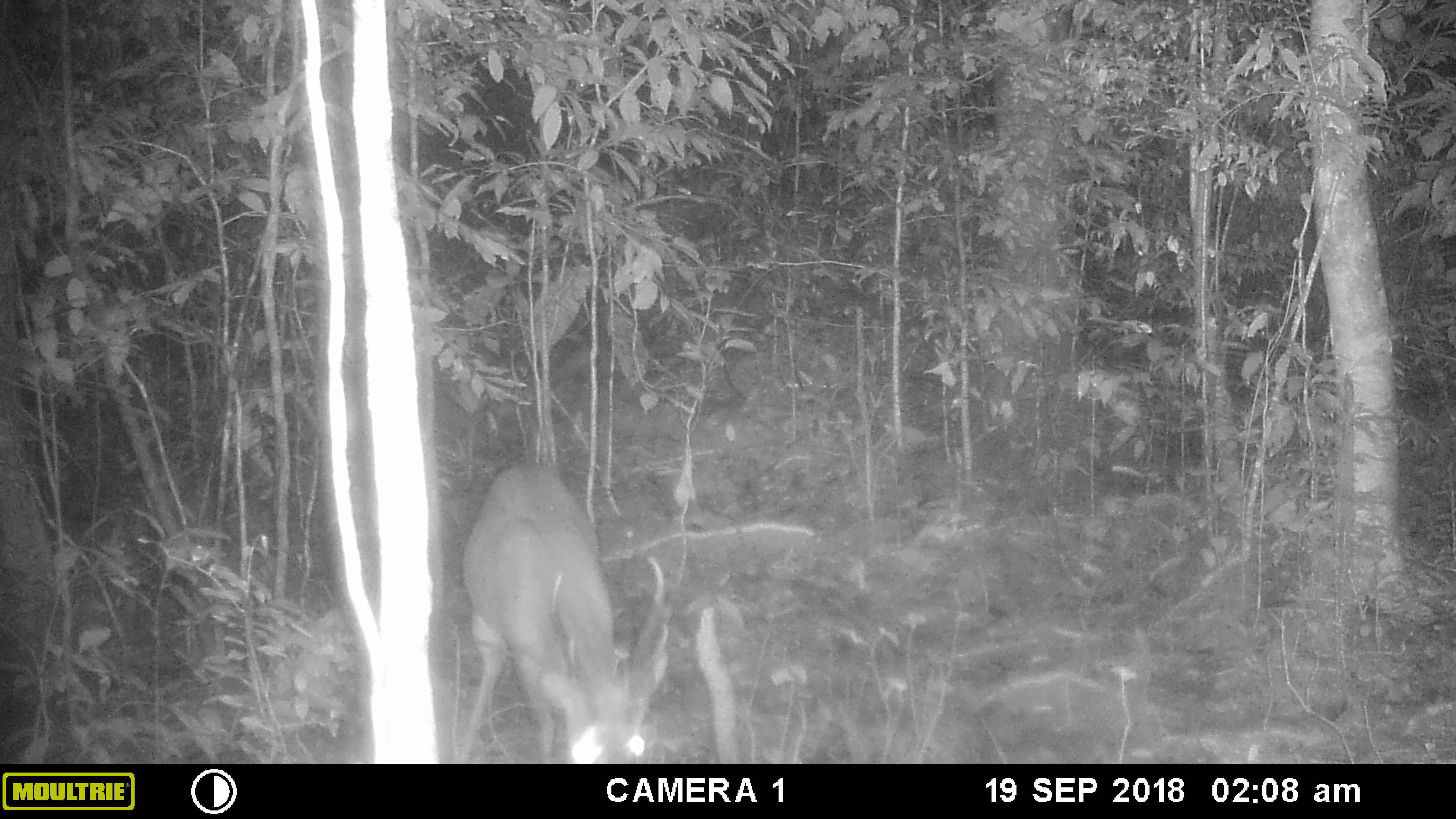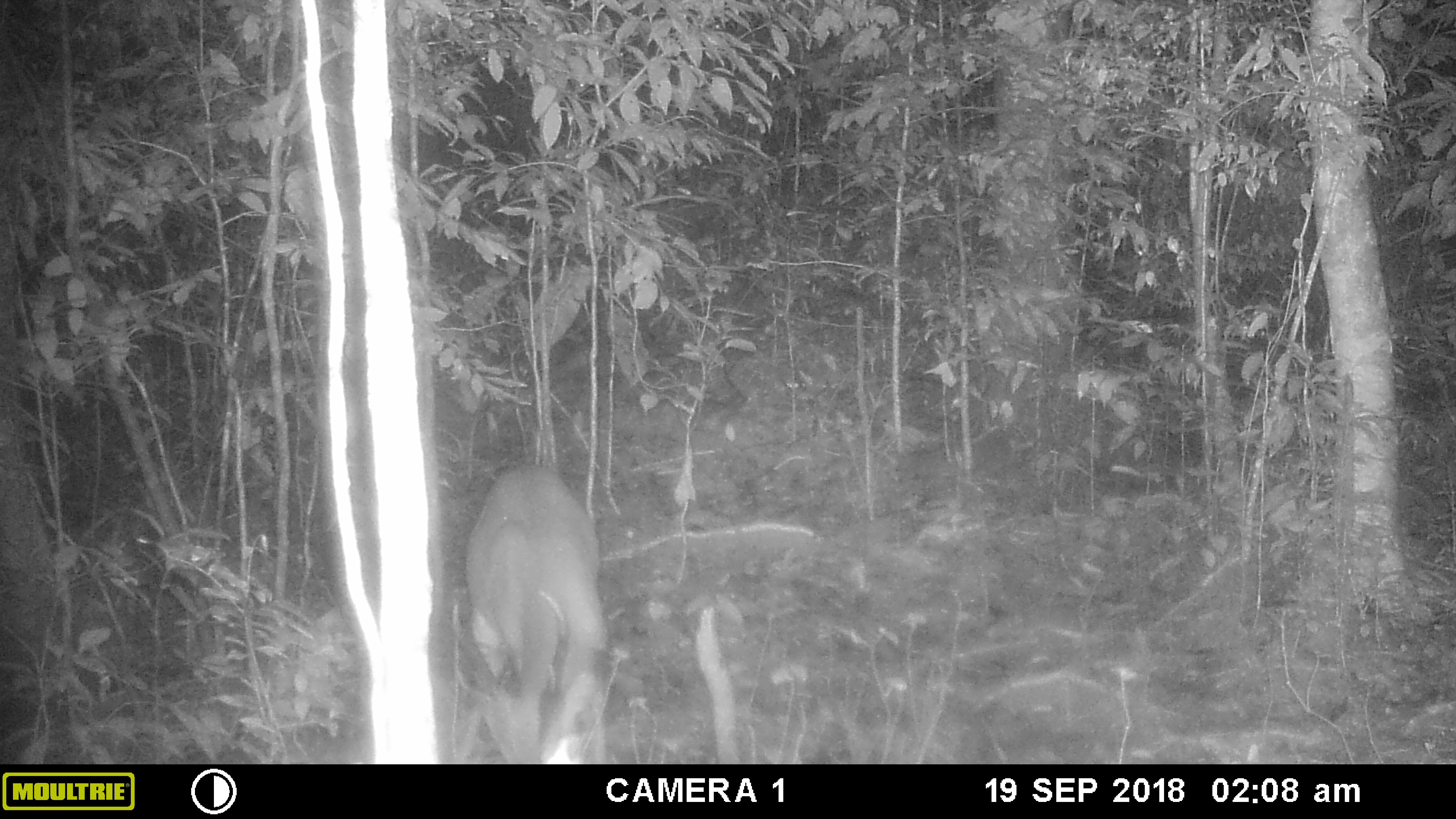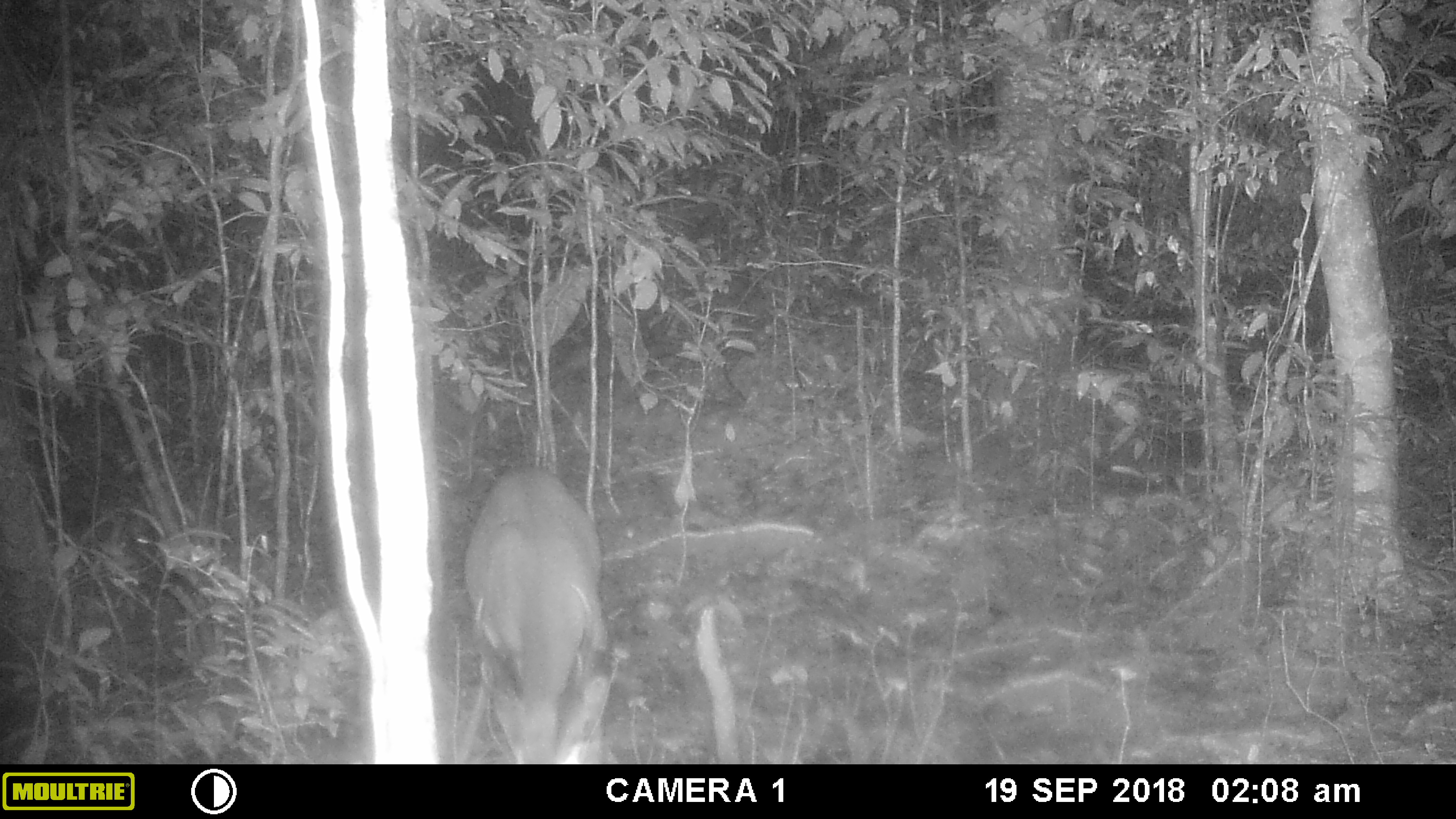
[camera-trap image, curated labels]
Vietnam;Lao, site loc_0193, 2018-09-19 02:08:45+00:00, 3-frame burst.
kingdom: Animalia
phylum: Chordata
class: Mammalia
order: Artiodactyla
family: Cervidae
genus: Muntiacus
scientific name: Muntiacus vuquangensis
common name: large-antlered muntjac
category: large antlered muntjac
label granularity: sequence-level